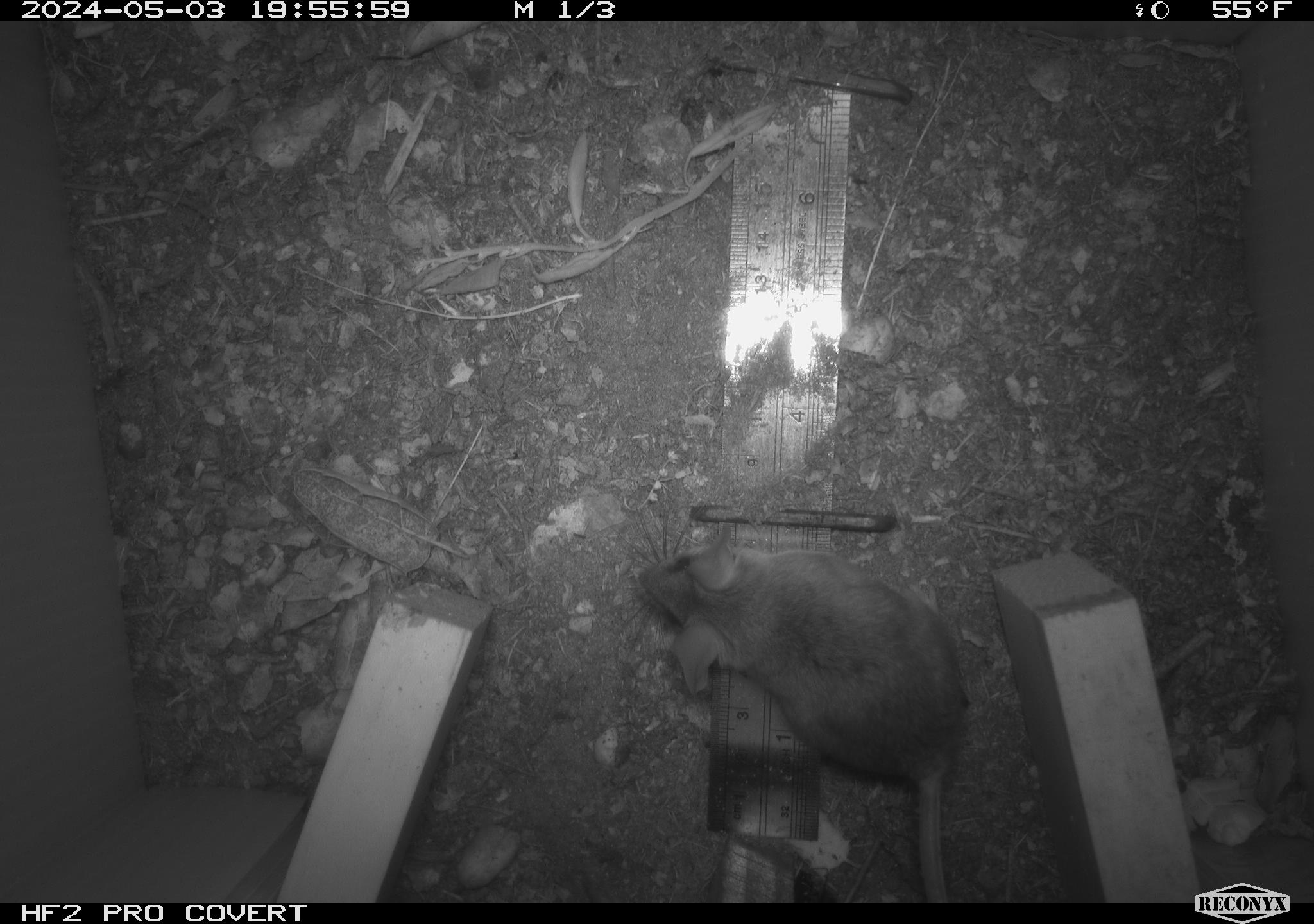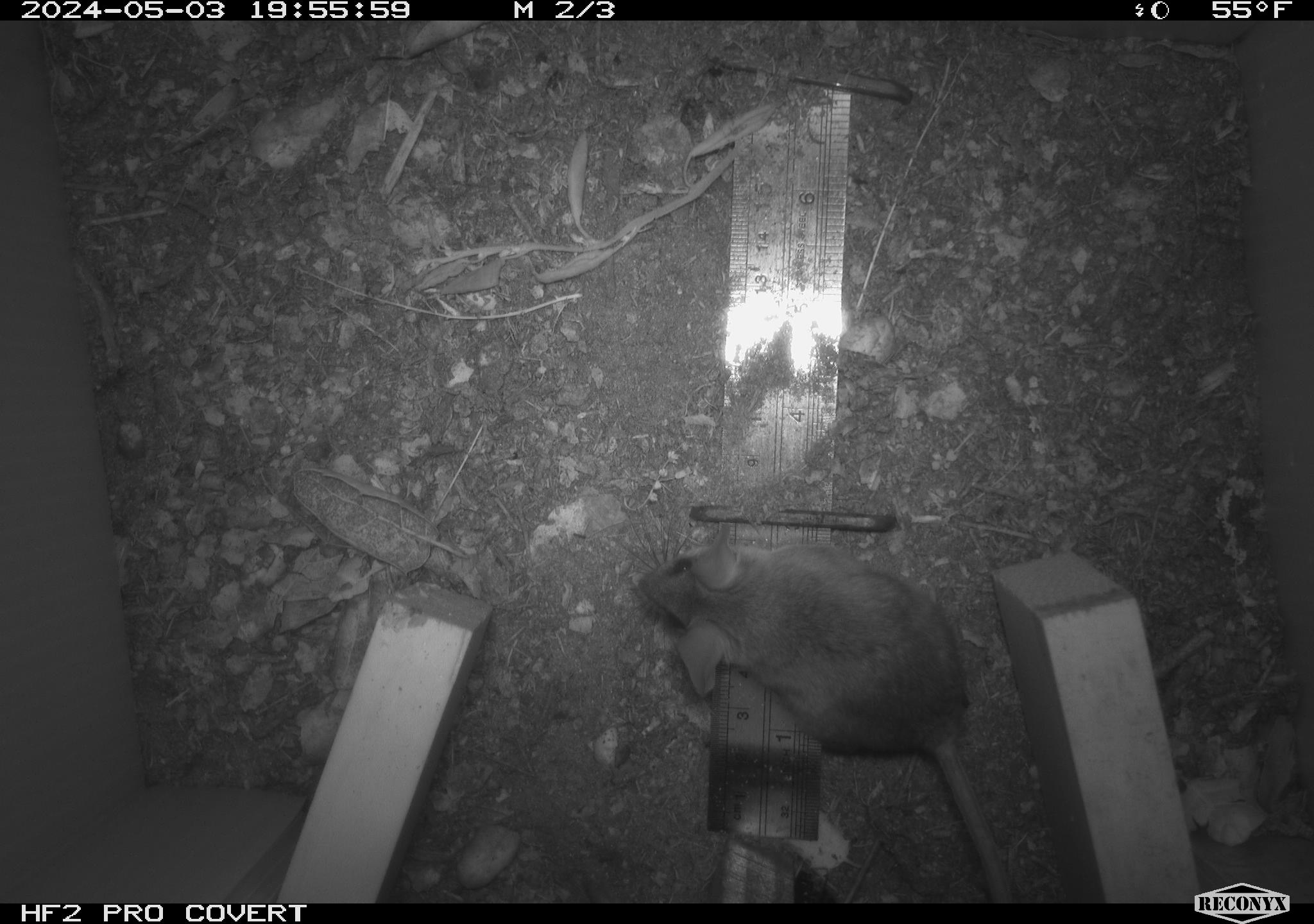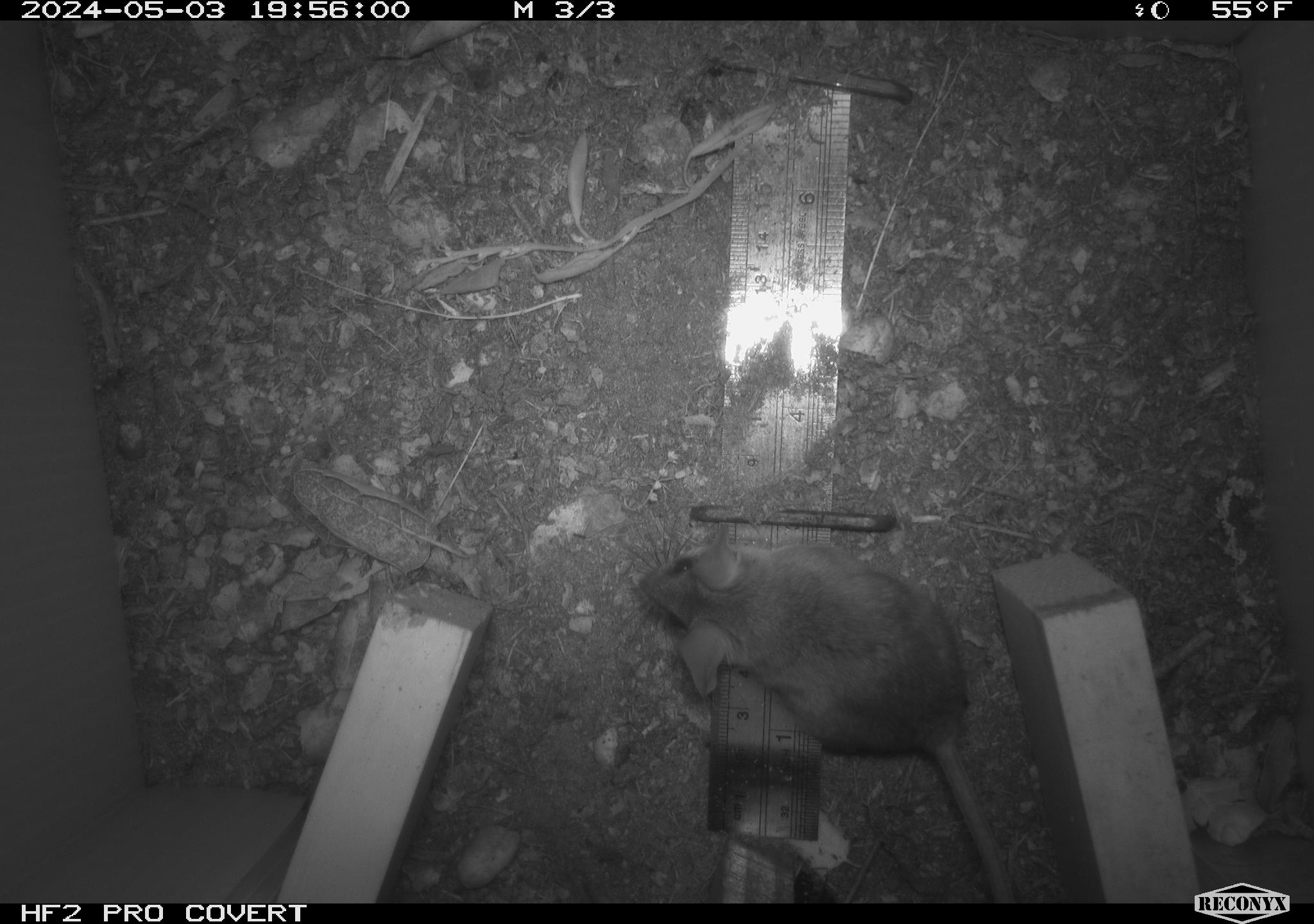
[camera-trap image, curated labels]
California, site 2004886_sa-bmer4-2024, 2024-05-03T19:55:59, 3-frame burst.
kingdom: Animalia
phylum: Chordata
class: Mammalia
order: Rodentia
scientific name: Rodentia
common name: mouse species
Mouse species (Rodentia).